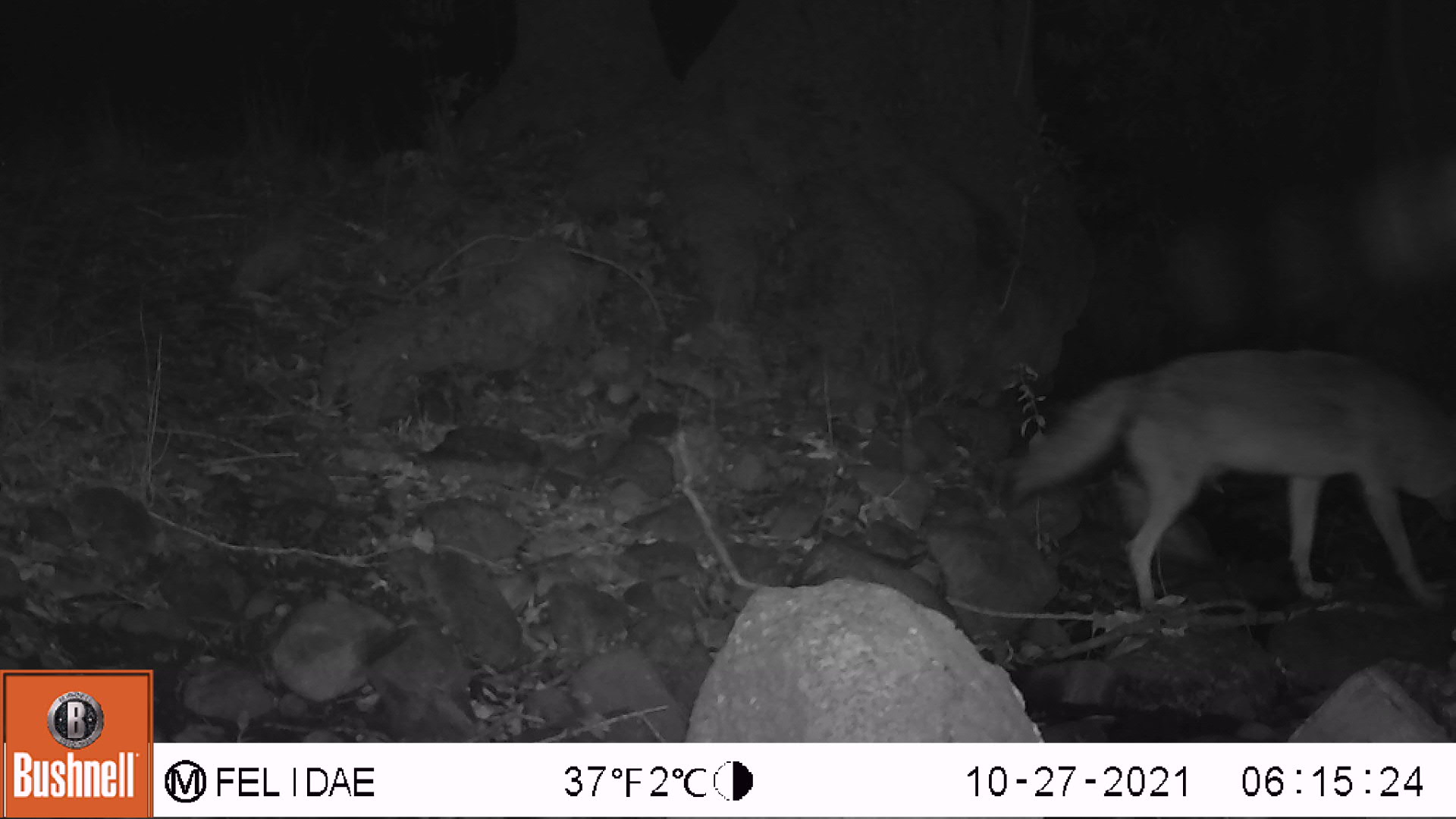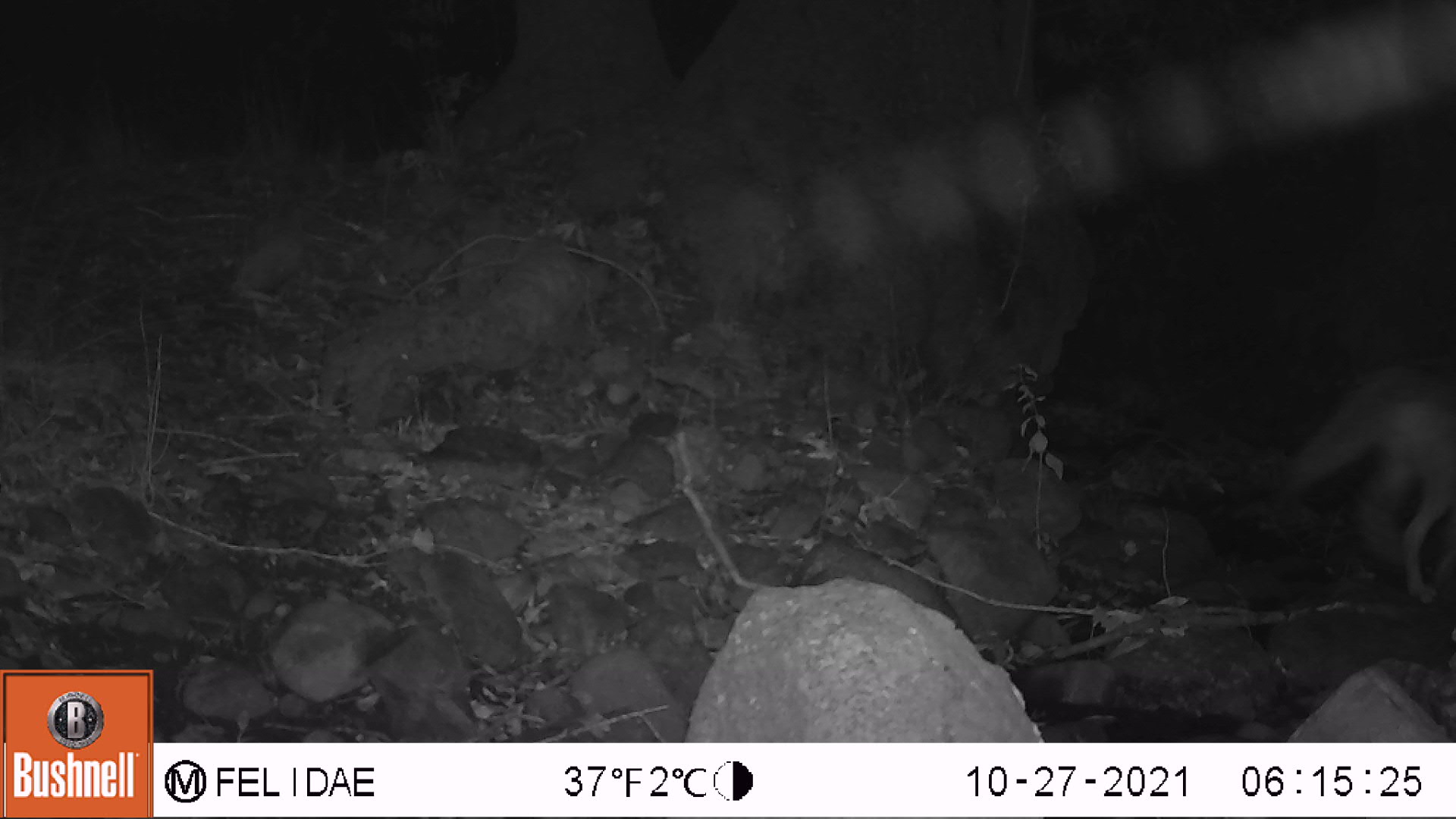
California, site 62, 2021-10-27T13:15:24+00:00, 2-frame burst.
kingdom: Animalia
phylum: Chordata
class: Mammalia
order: Carnivora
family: Canidae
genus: Canis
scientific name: Canis latrans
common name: coyote